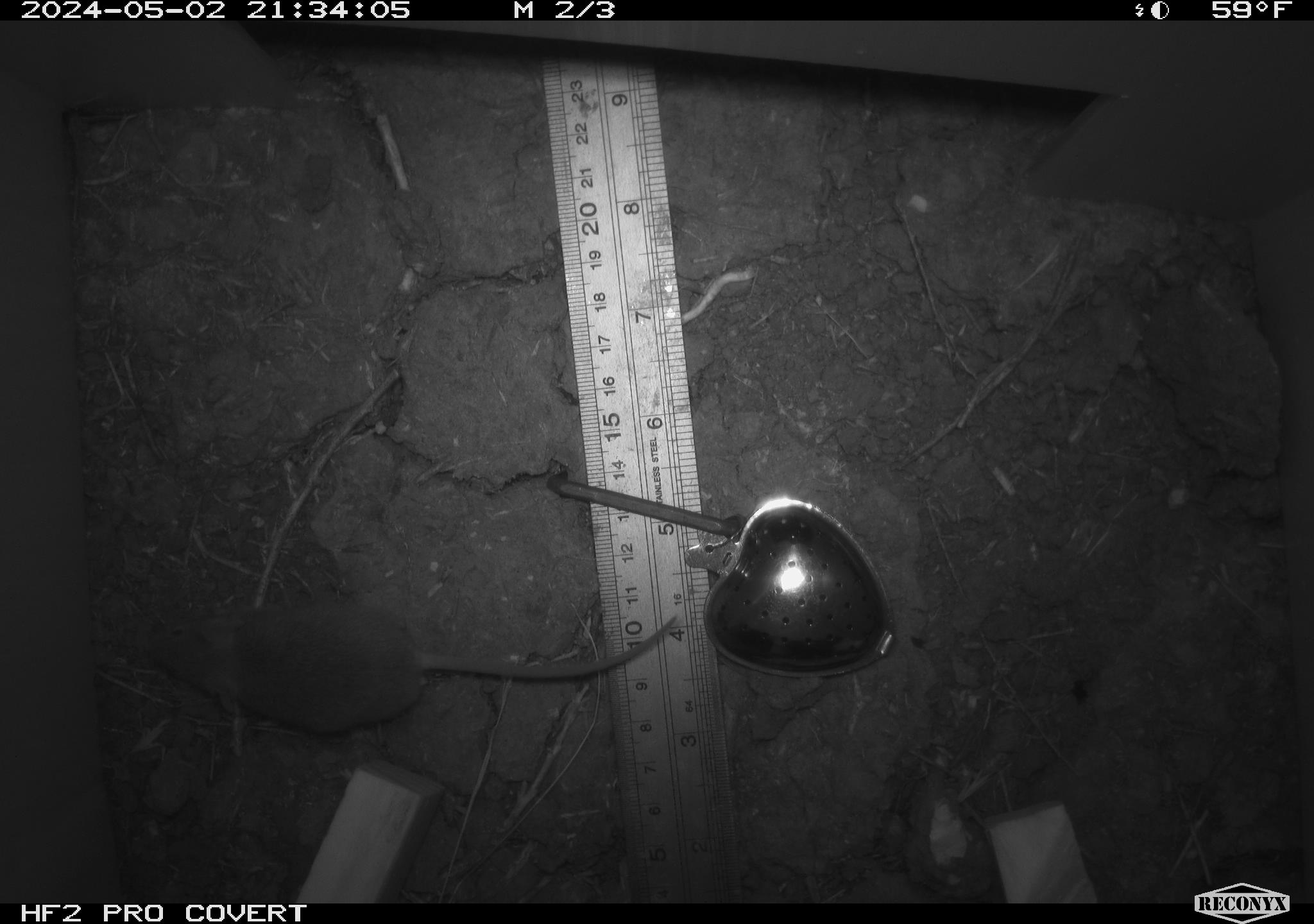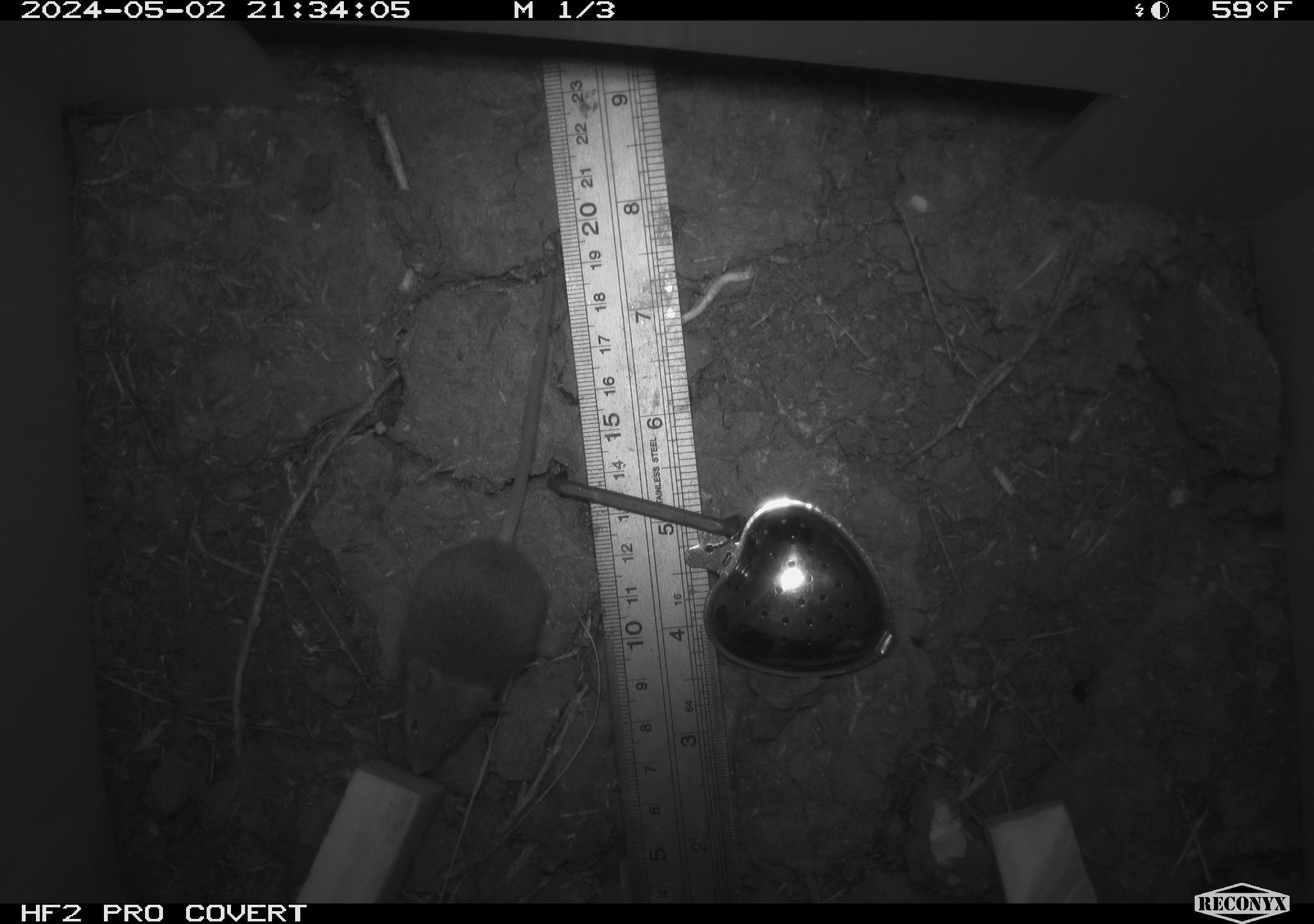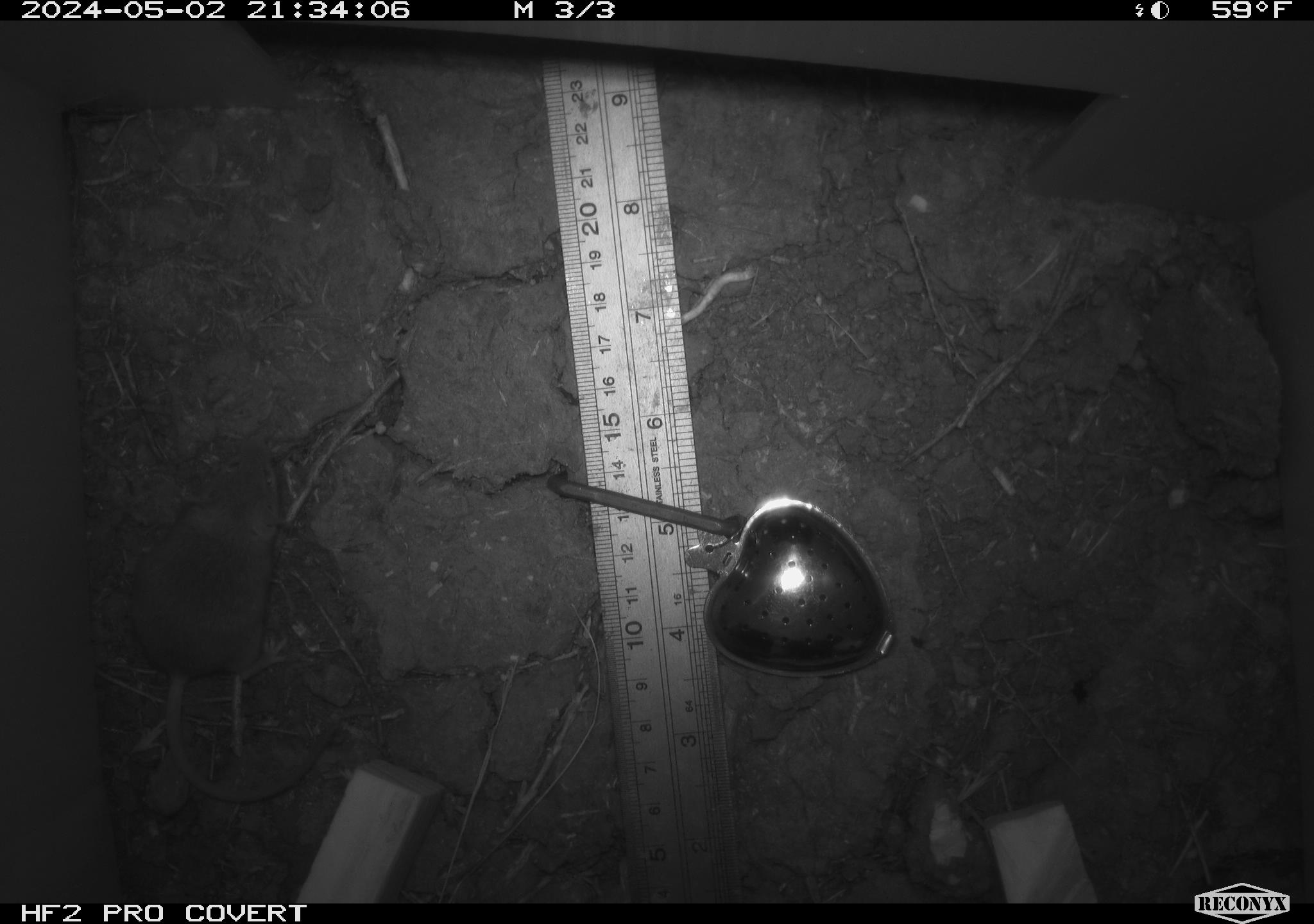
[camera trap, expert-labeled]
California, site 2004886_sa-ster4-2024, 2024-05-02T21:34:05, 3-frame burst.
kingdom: Animalia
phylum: Chordata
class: Mammalia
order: Rodentia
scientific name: Rodentia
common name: mouse species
Mouse species (Rodentia).